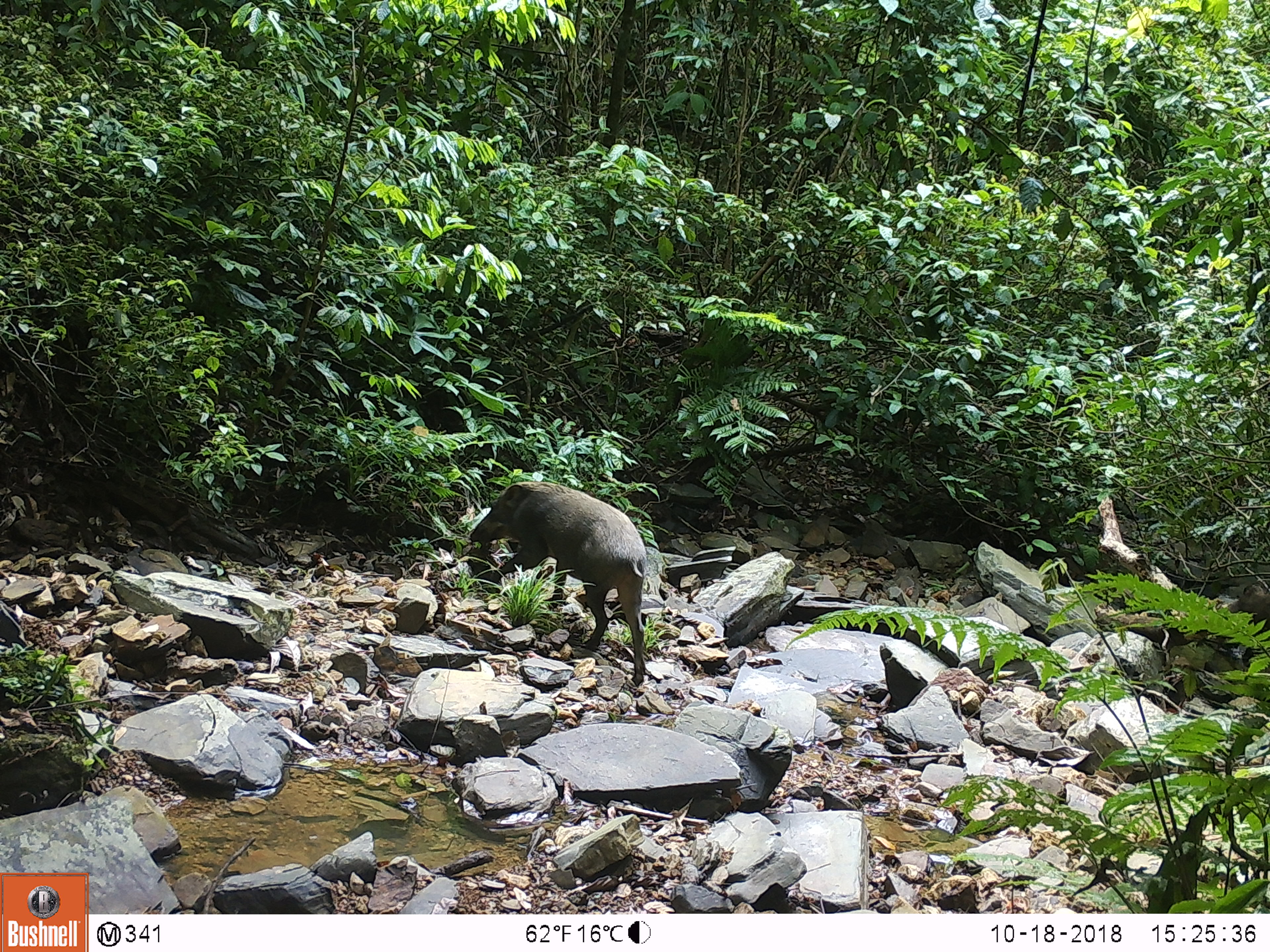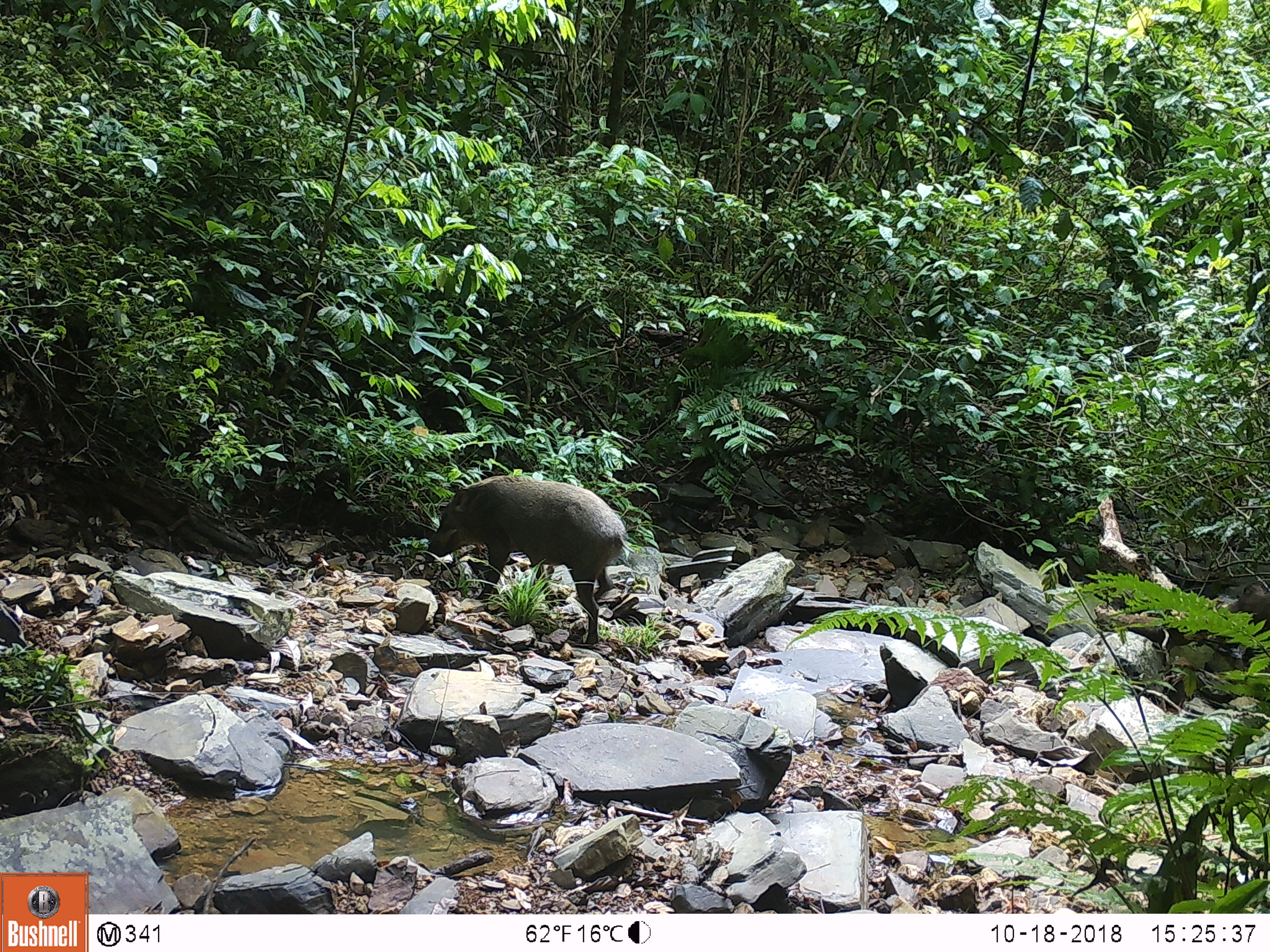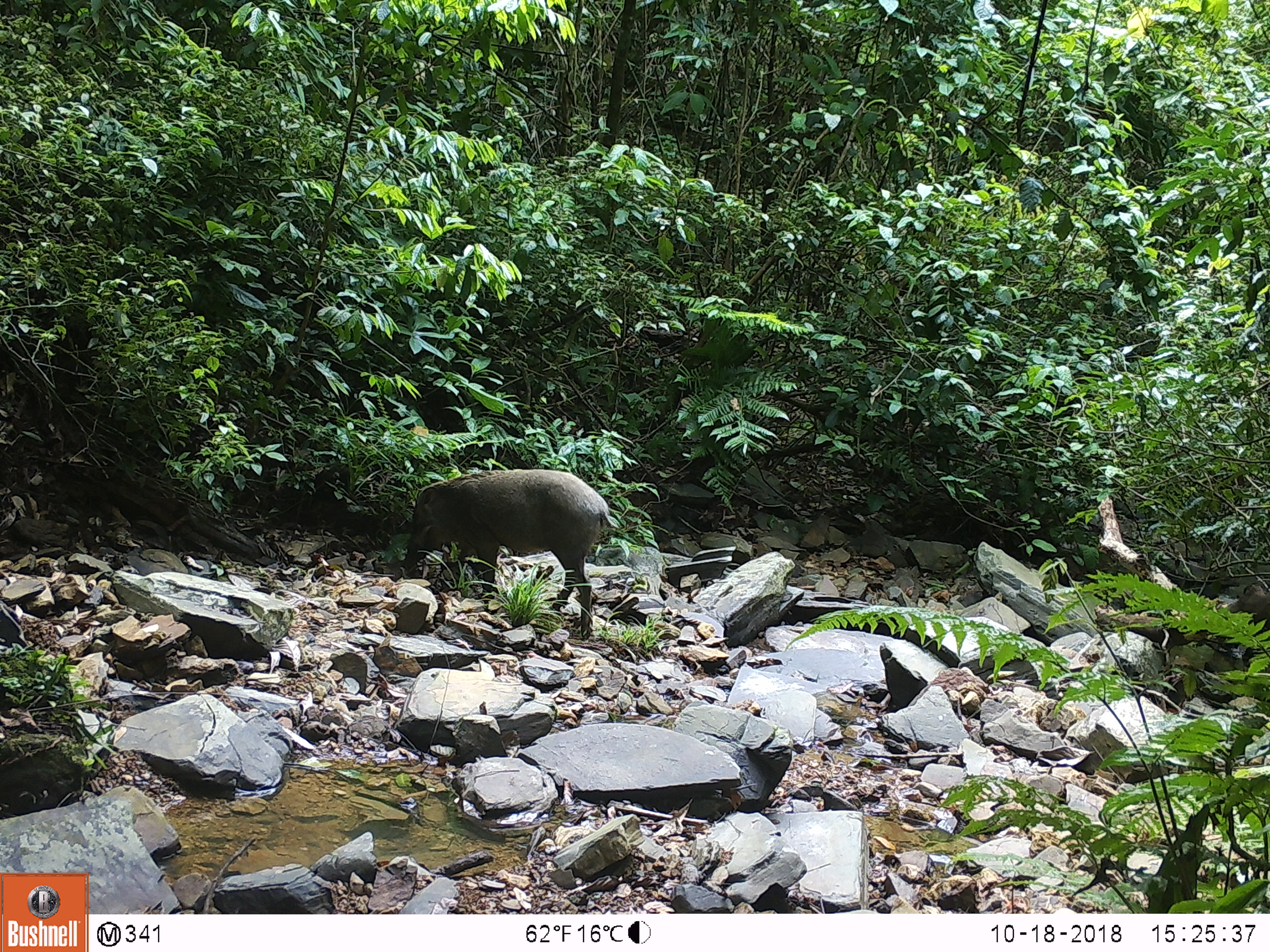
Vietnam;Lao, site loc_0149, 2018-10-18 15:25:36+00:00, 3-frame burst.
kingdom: Animalia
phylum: Chordata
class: Mammalia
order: Artiodactyla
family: Suidae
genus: Sus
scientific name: Sus scrofa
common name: eurasian wild pig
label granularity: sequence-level